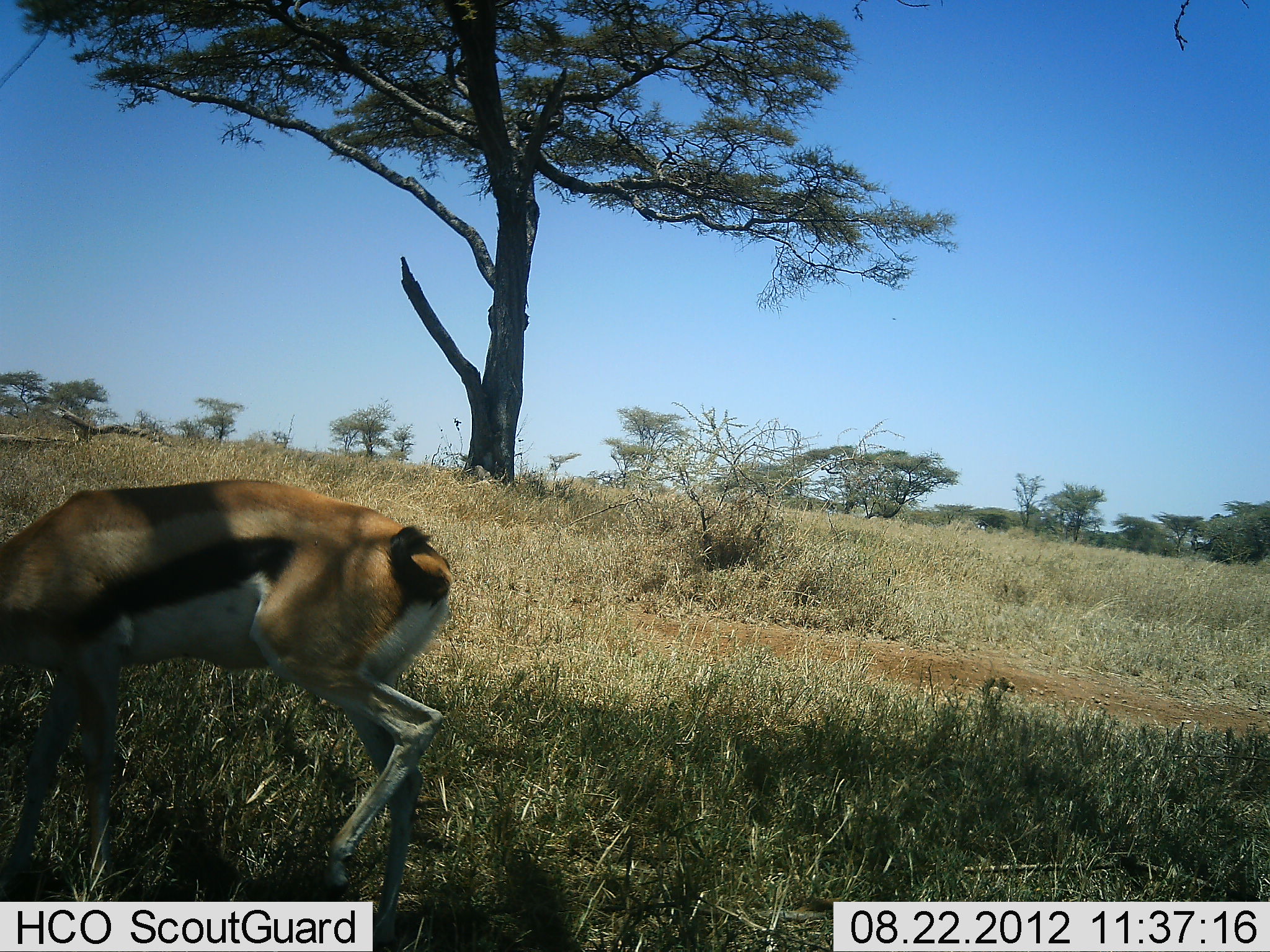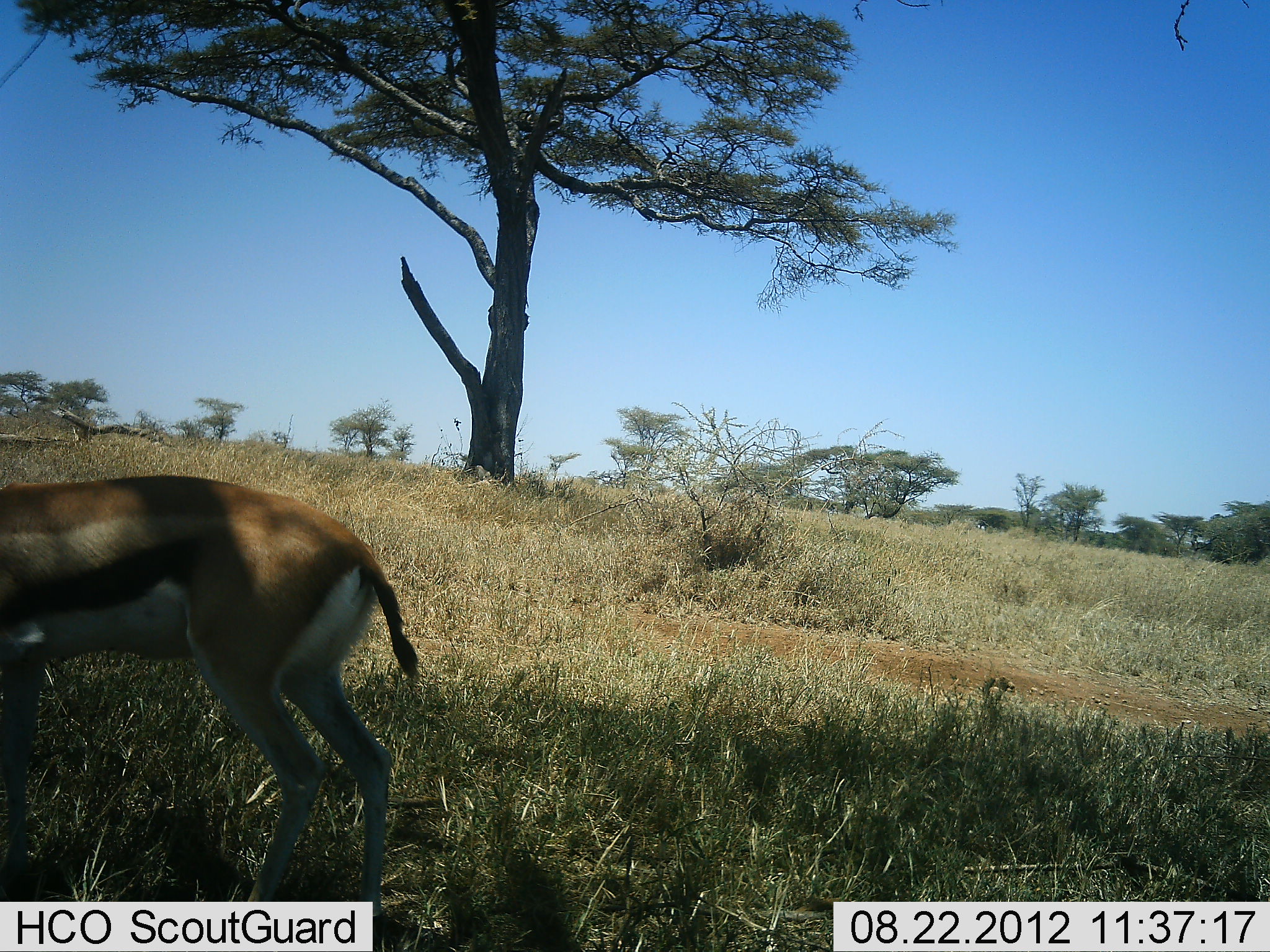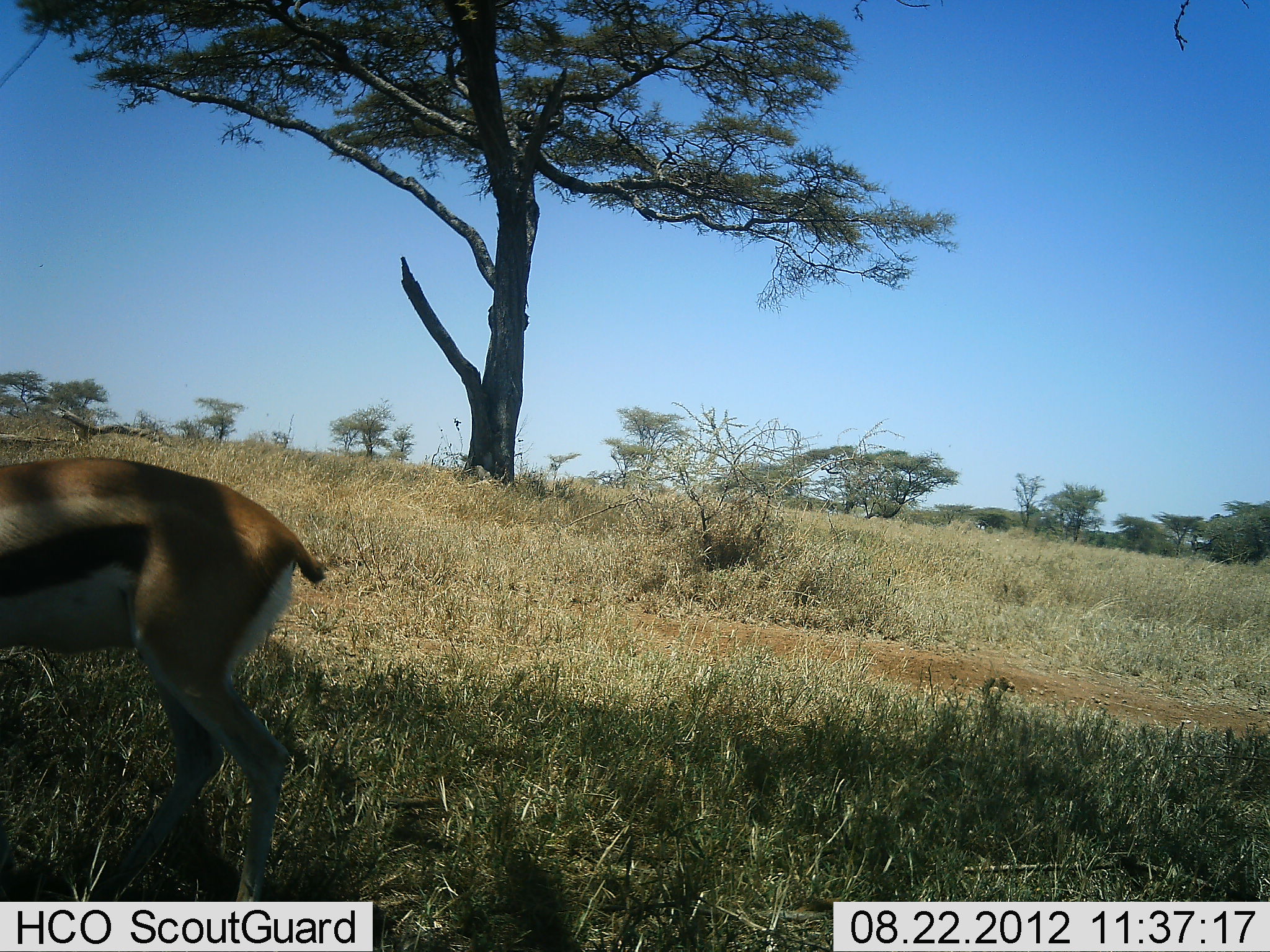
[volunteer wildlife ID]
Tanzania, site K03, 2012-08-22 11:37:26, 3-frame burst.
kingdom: Animalia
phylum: Chordata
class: Mammalia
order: Artiodactyla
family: Bovidae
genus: Eudorcas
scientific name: Eudorcas thomsonii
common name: thomson's gazelle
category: gazellethomsons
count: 1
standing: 27%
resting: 0%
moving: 73%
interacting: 0%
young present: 0%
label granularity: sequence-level